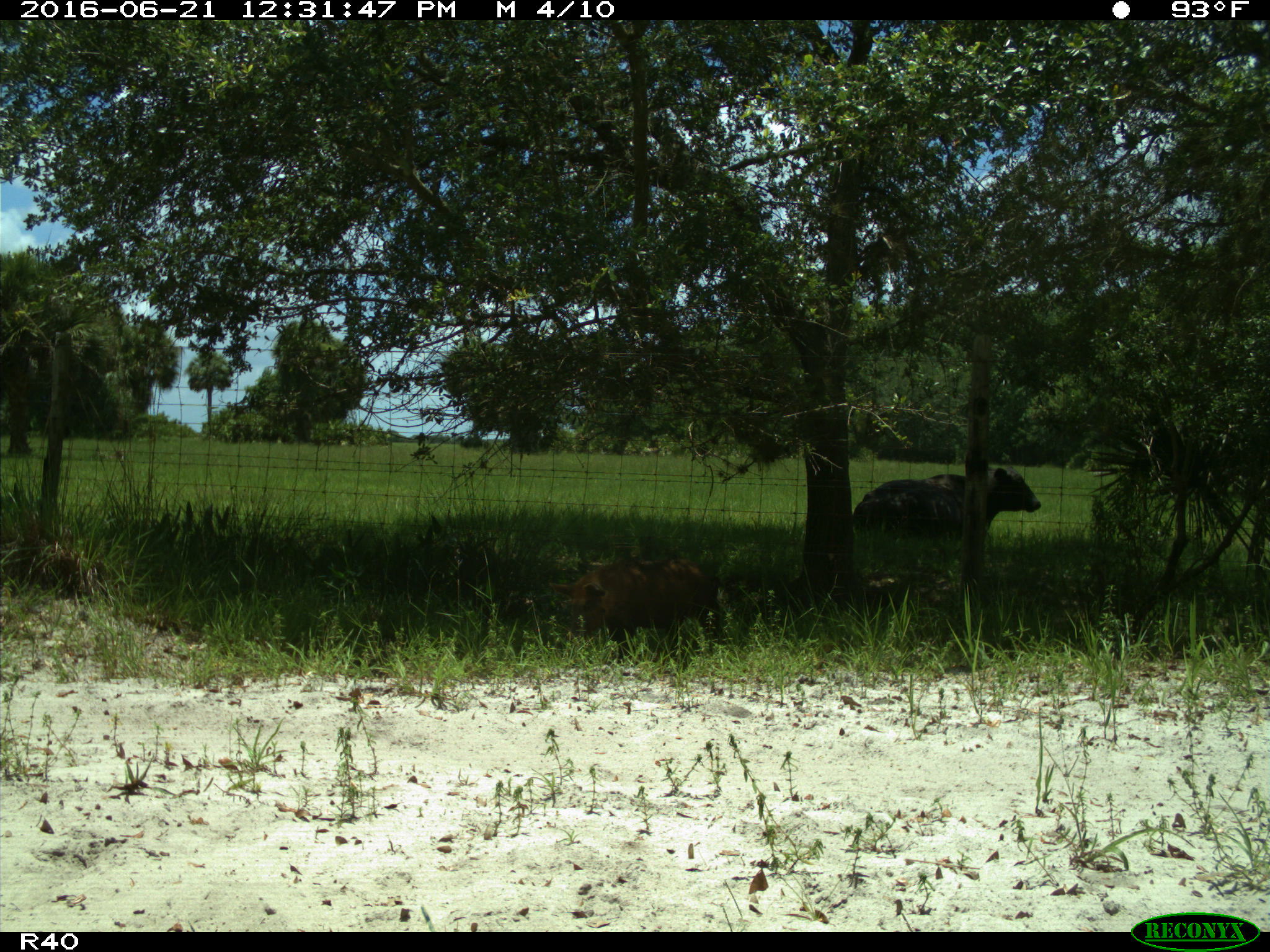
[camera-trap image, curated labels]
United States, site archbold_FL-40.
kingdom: Animalia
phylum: Chordata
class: Mammalia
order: Artiodactyla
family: Suidae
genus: Sus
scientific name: Sus scrofa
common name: wild boar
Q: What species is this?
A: Sus scrofa (wild boar).